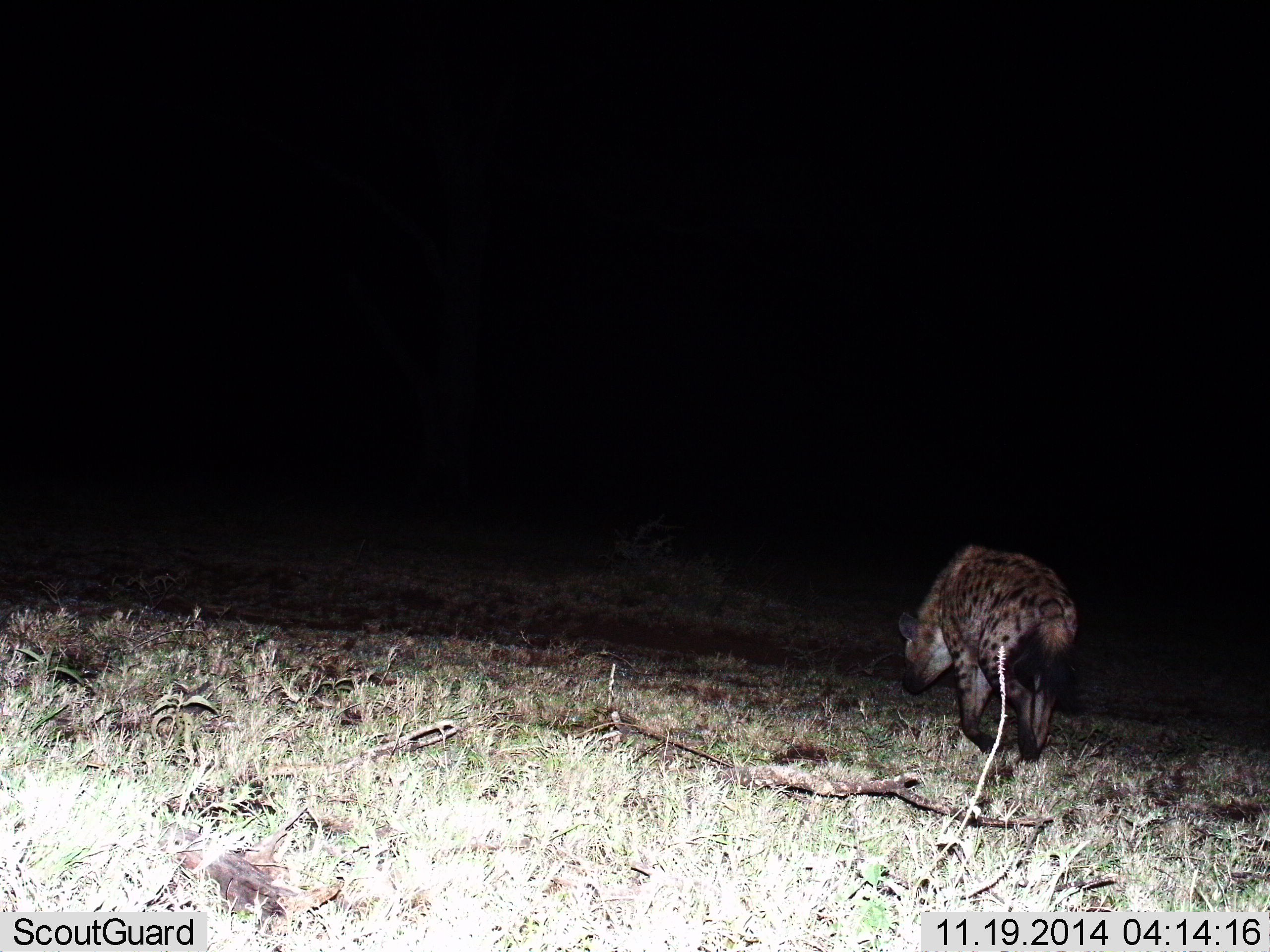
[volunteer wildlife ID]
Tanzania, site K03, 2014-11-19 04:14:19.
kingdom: Animalia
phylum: Chordata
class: Mammalia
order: Carnivora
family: Hyaenidae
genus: Crocuta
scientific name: Crocuta crocuta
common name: spotted hyena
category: hyenaspotted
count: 1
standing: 0%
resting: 0%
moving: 100%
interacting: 0%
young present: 0%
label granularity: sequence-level